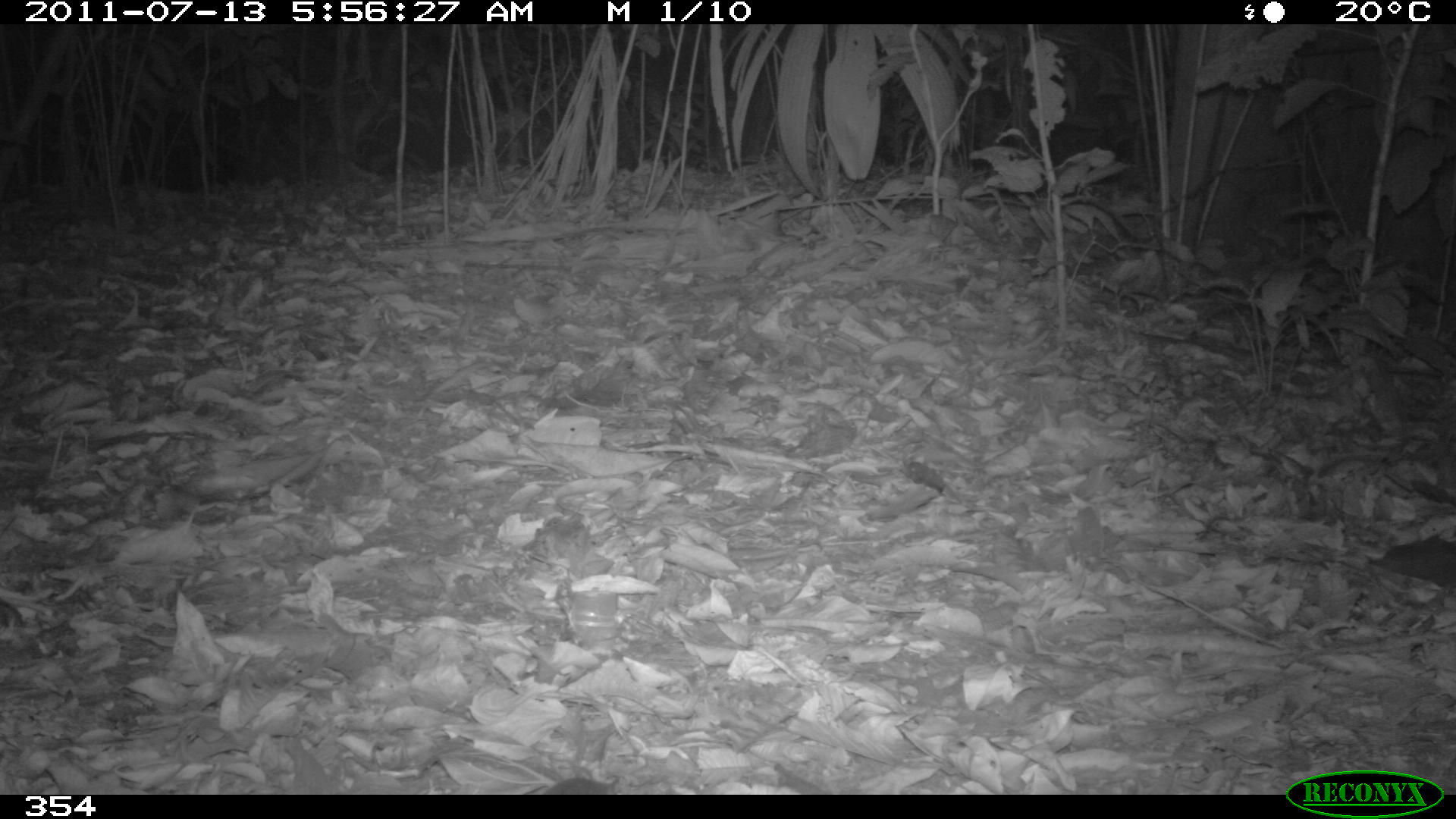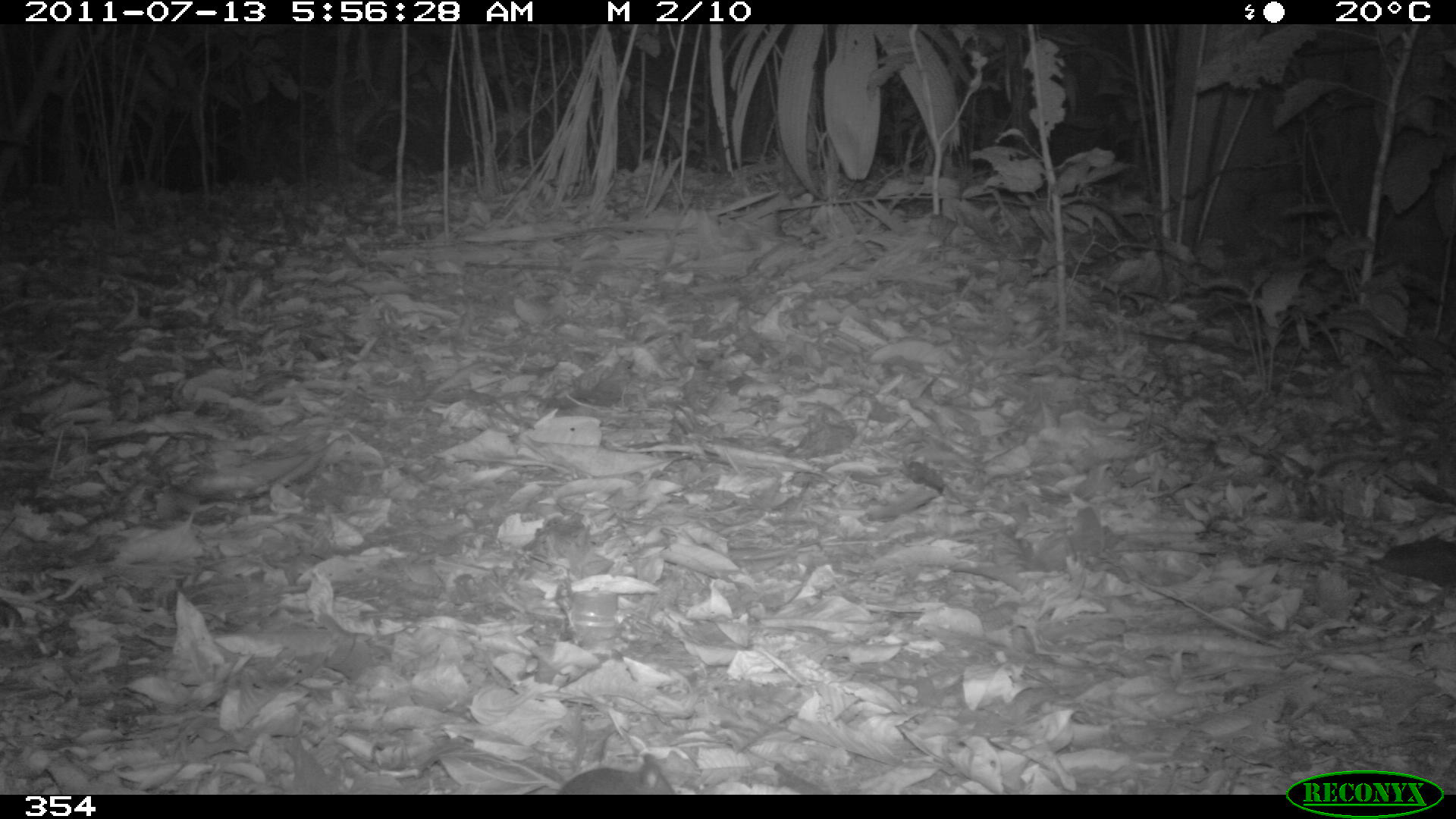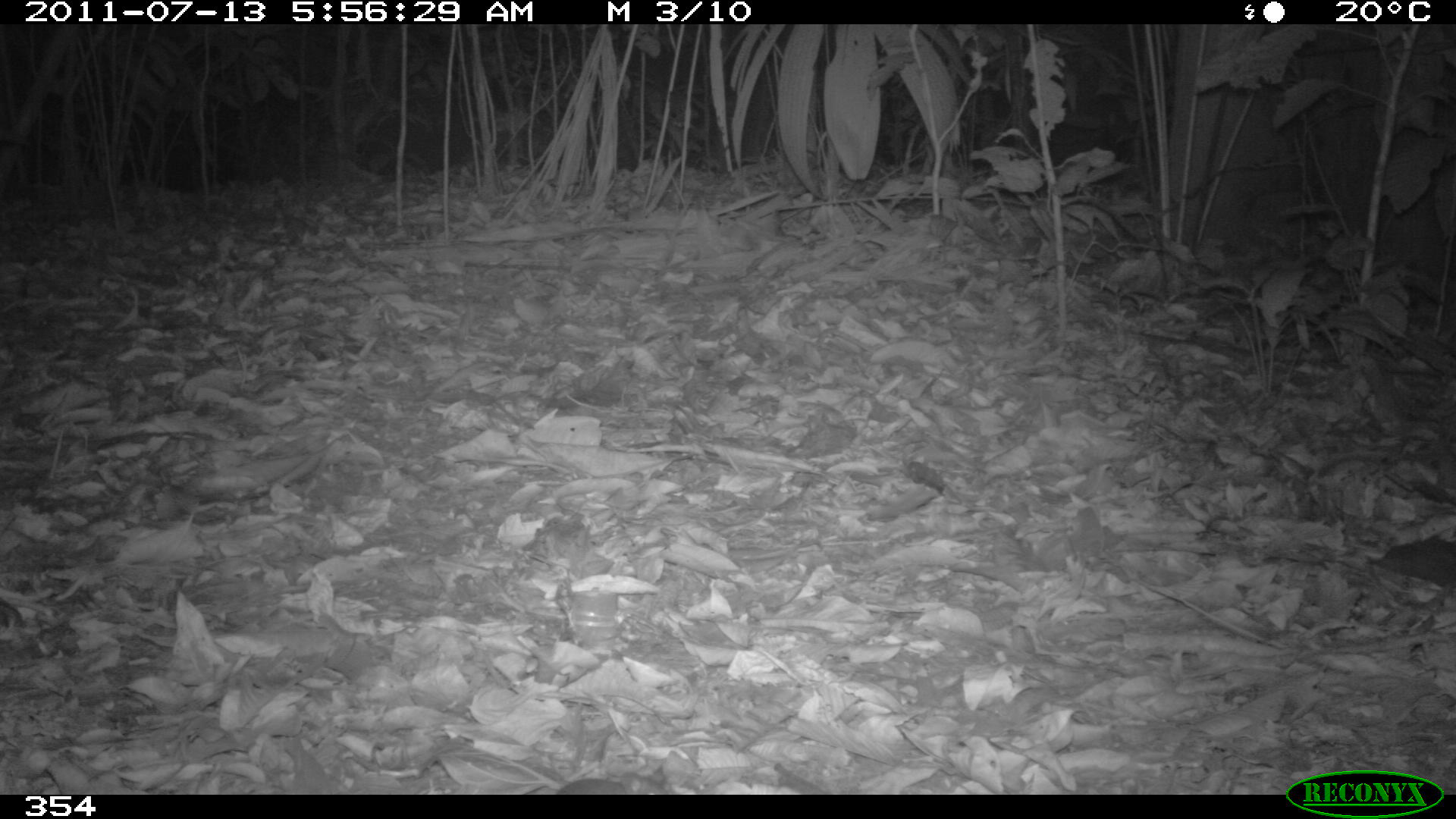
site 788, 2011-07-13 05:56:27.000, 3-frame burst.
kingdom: Animalia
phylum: Chordata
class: Mammalia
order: Rodentia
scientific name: Rodentia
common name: rodents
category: unknown rodent